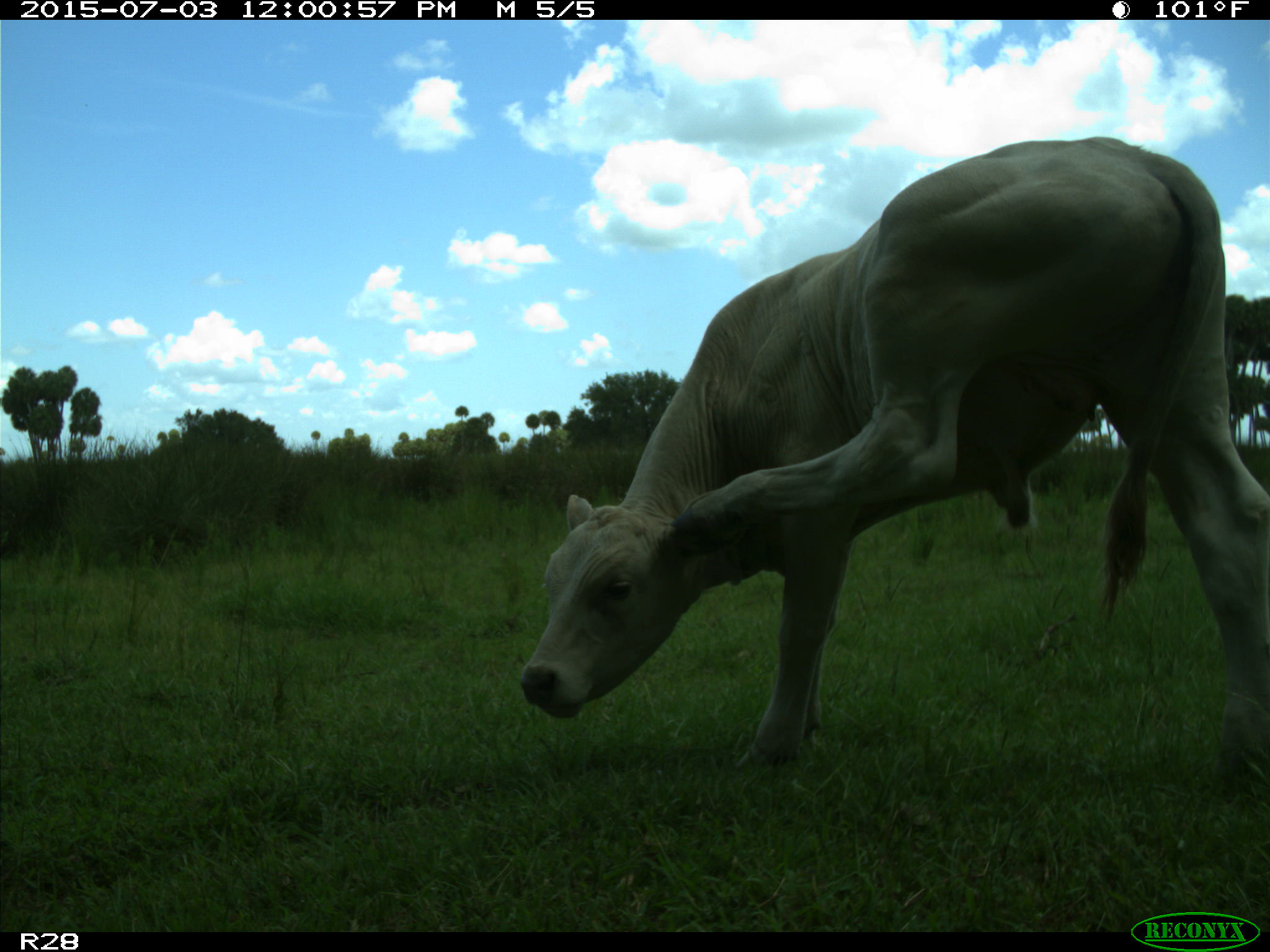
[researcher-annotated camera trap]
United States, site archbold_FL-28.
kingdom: Animalia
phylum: Chordata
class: Mammalia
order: Artiodactyla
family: Bovidae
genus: Bos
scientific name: Bos taurus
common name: domestic cow